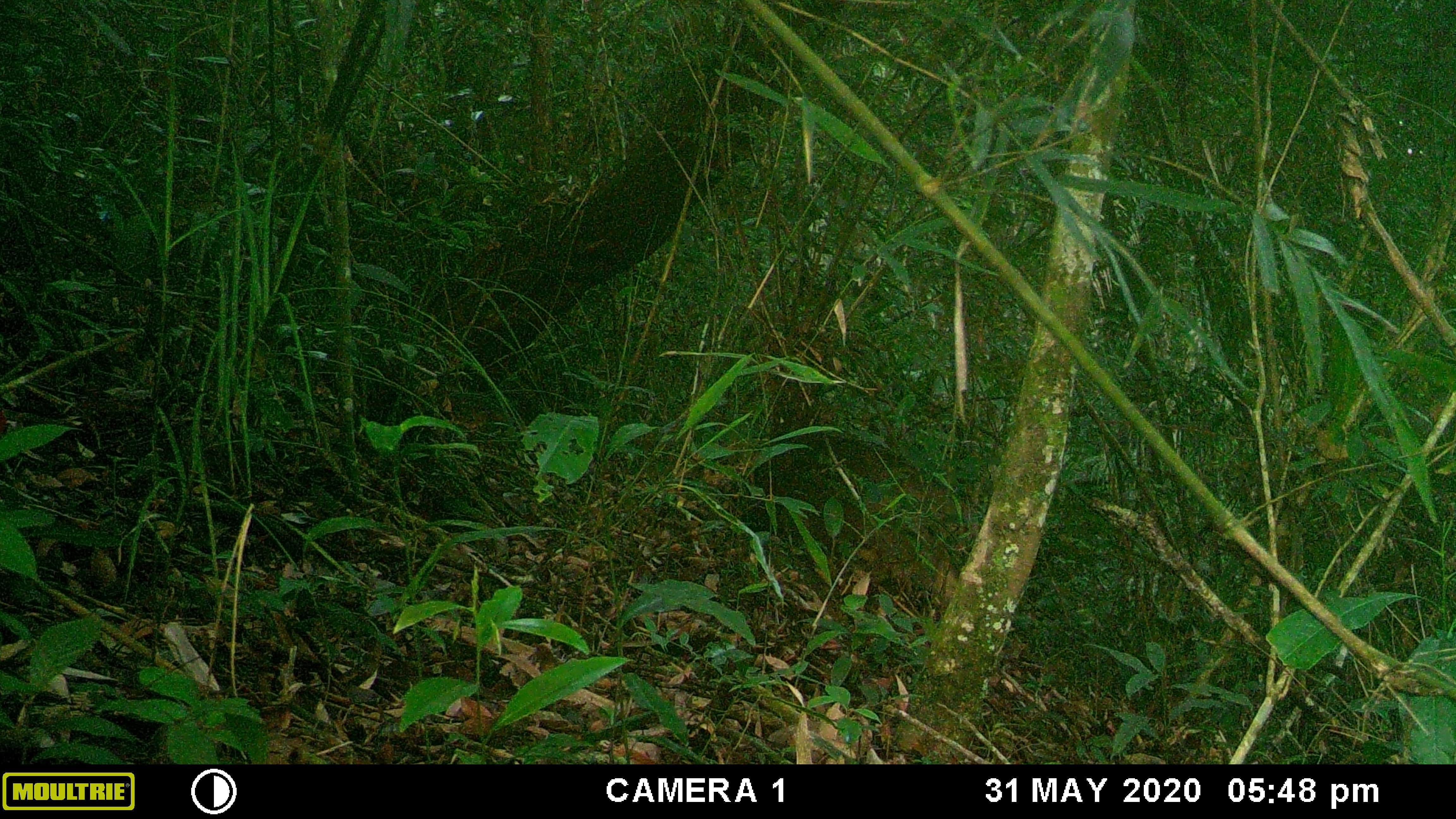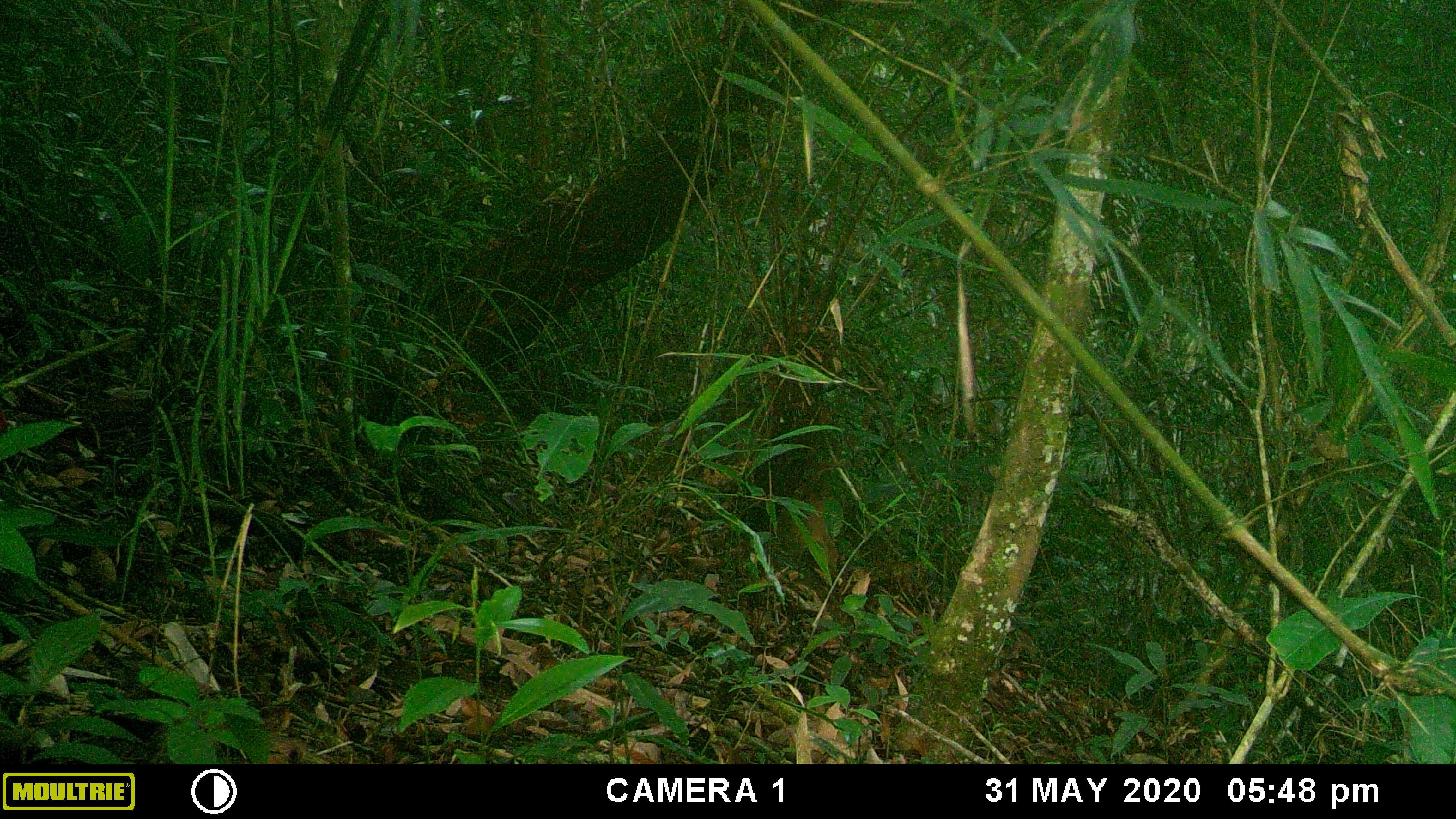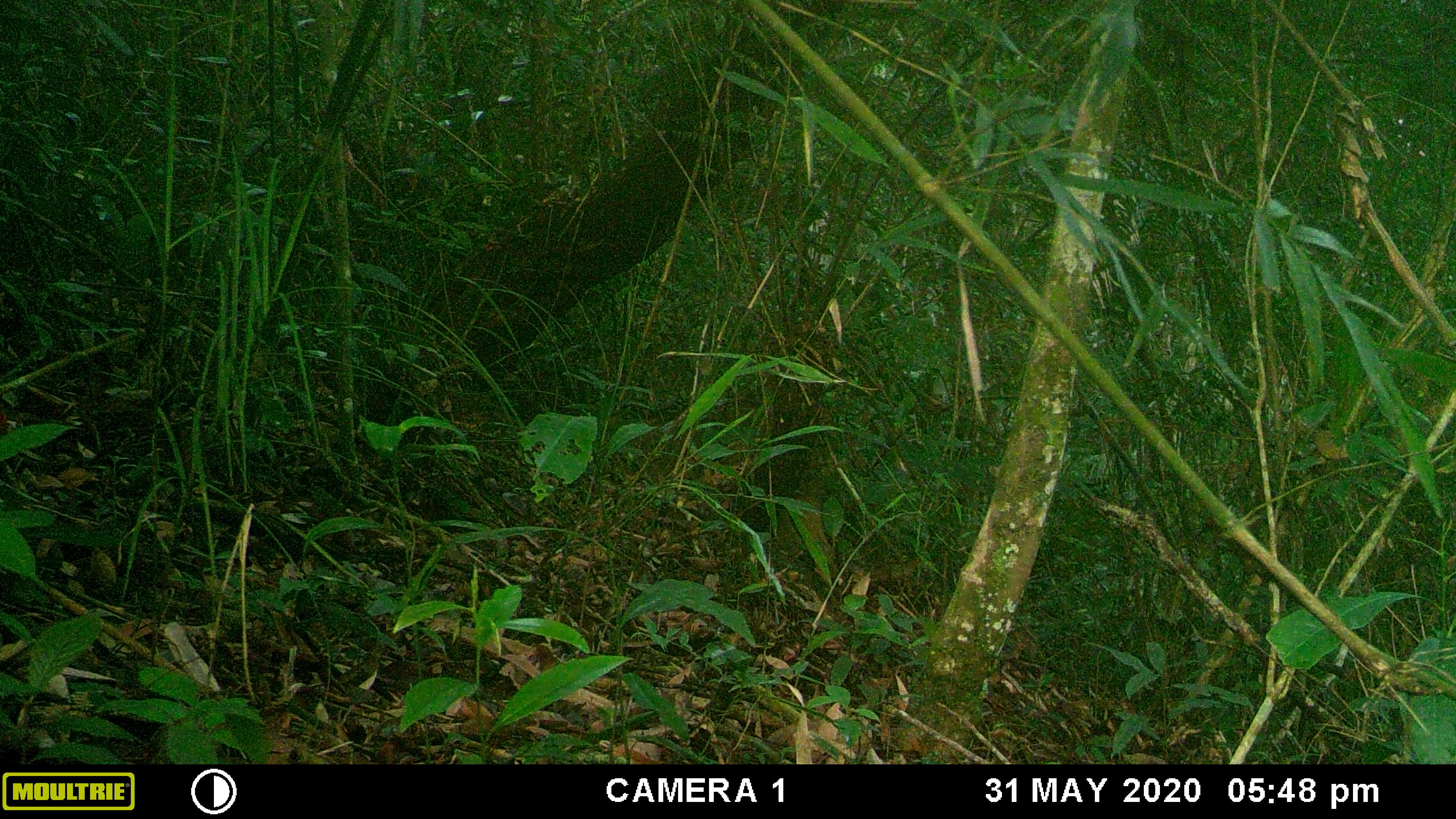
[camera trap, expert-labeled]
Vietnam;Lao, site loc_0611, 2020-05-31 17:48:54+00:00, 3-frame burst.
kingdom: Animalia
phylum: Chordata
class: Mammalia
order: Artiodactyla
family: Suidae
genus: Sus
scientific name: Sus scrofa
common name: eurasian wild pig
Eurasian wild pig (Sus scrofa). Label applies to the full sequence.